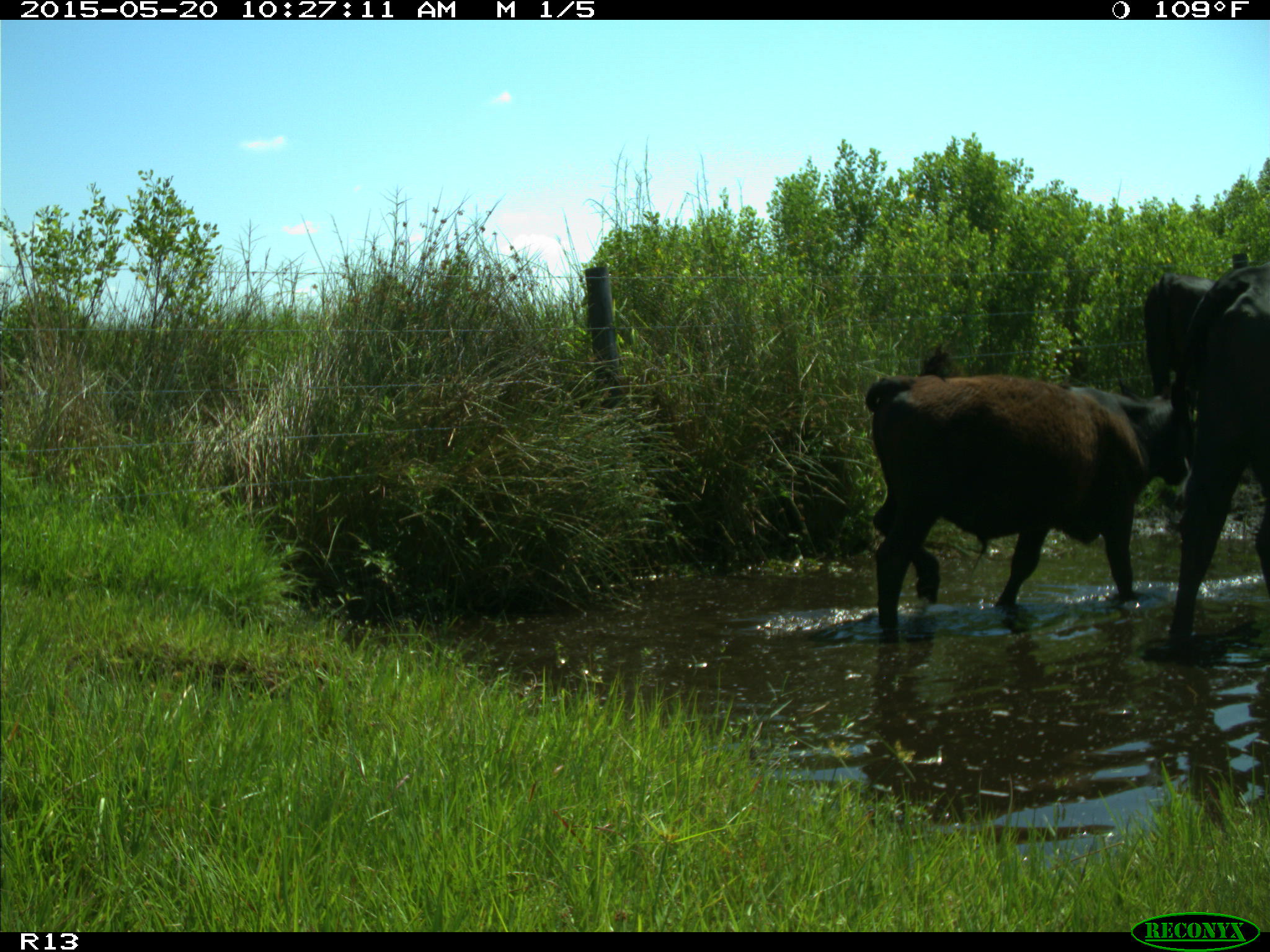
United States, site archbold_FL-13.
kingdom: Animalia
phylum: Chordata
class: Mammalia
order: Artiodactyla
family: Bovidae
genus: Bos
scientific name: Bos taurus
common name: domestic cow